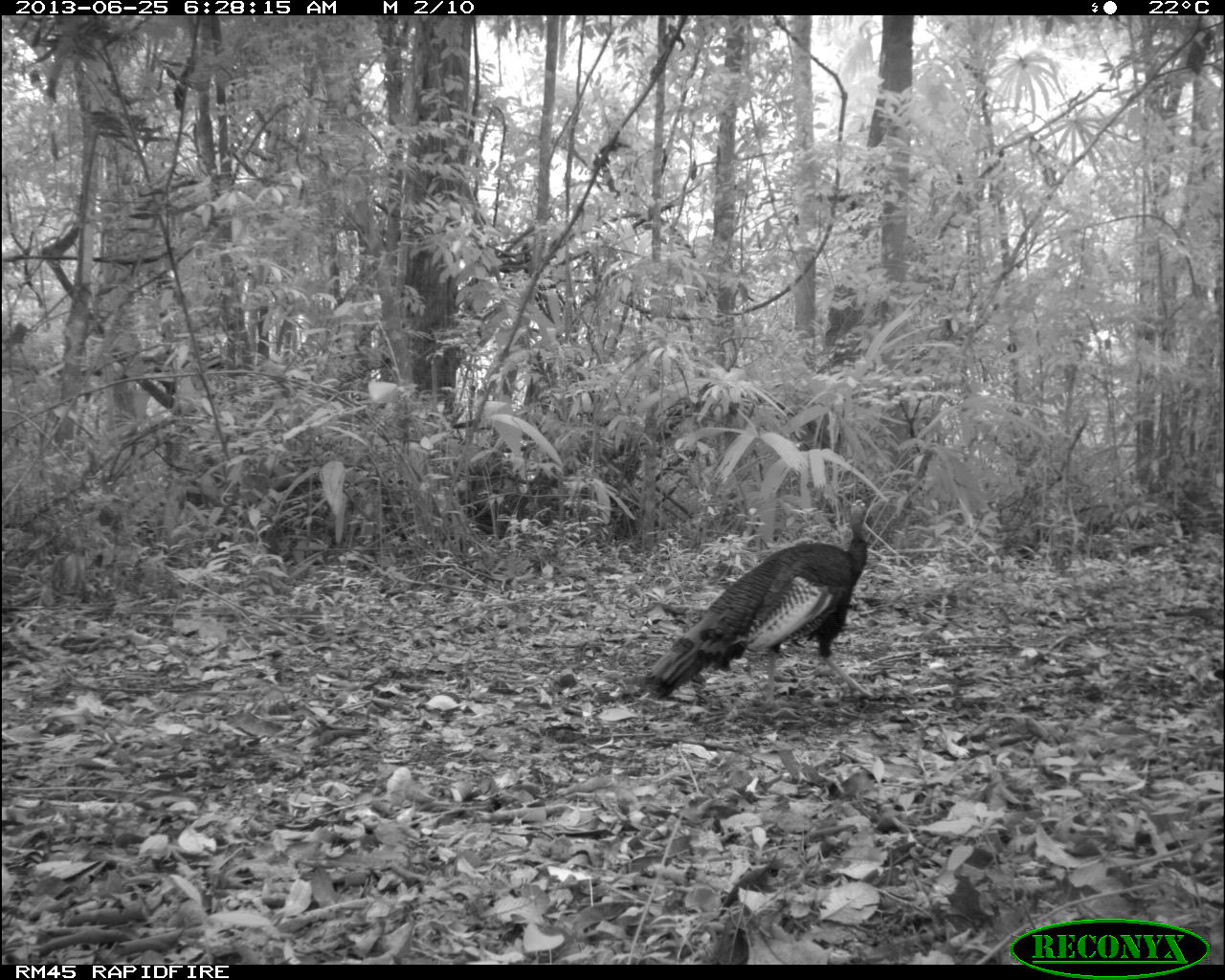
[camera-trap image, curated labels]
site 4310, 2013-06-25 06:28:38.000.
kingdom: Animalia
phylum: Chordata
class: Aves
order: Galliformes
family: Phasianidae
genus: Meleagris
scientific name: Meleagris ocellata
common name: ocellated turkey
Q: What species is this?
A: Meleagris ocellata (ocellated turkey).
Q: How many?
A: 1.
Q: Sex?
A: Male.